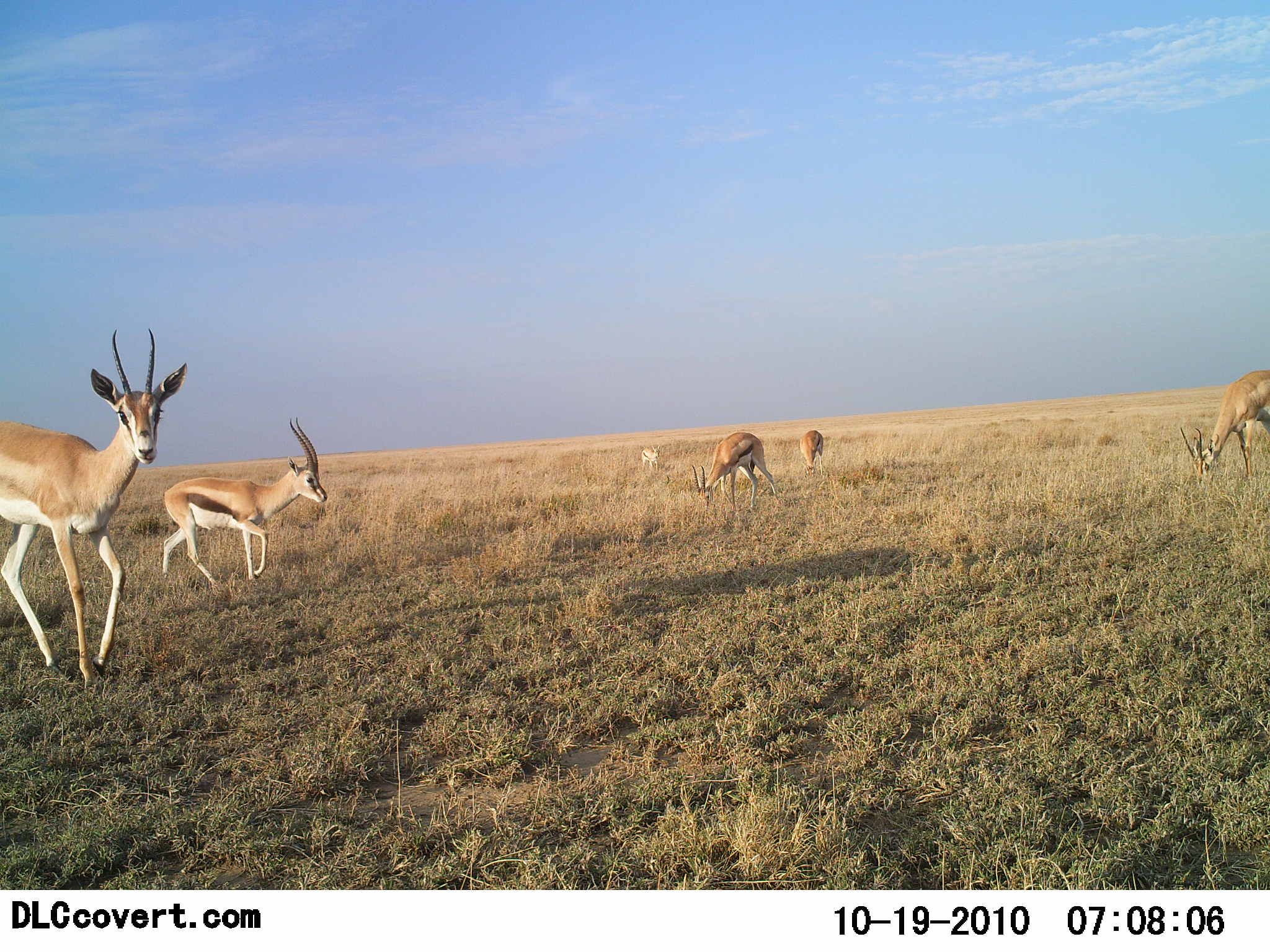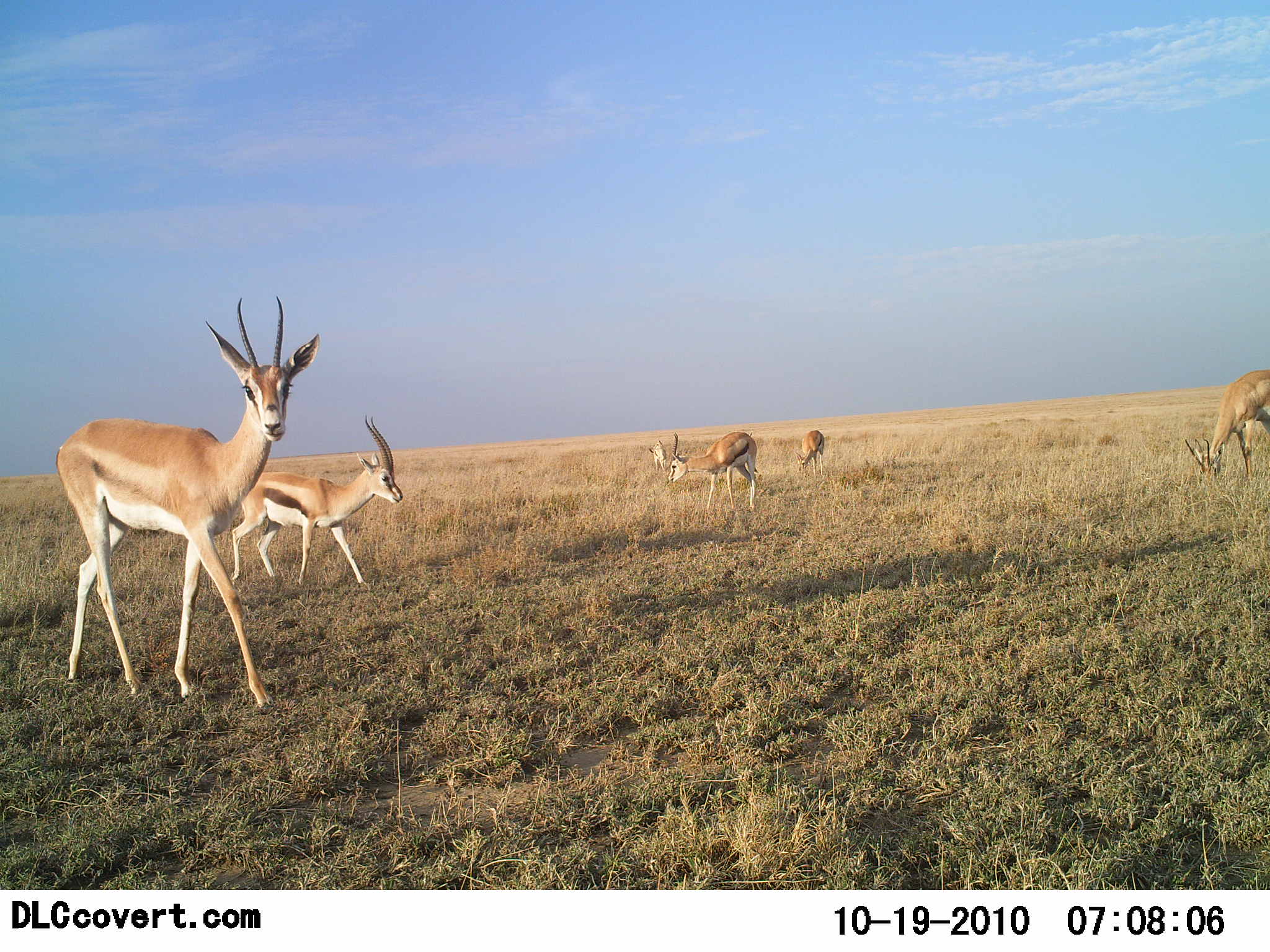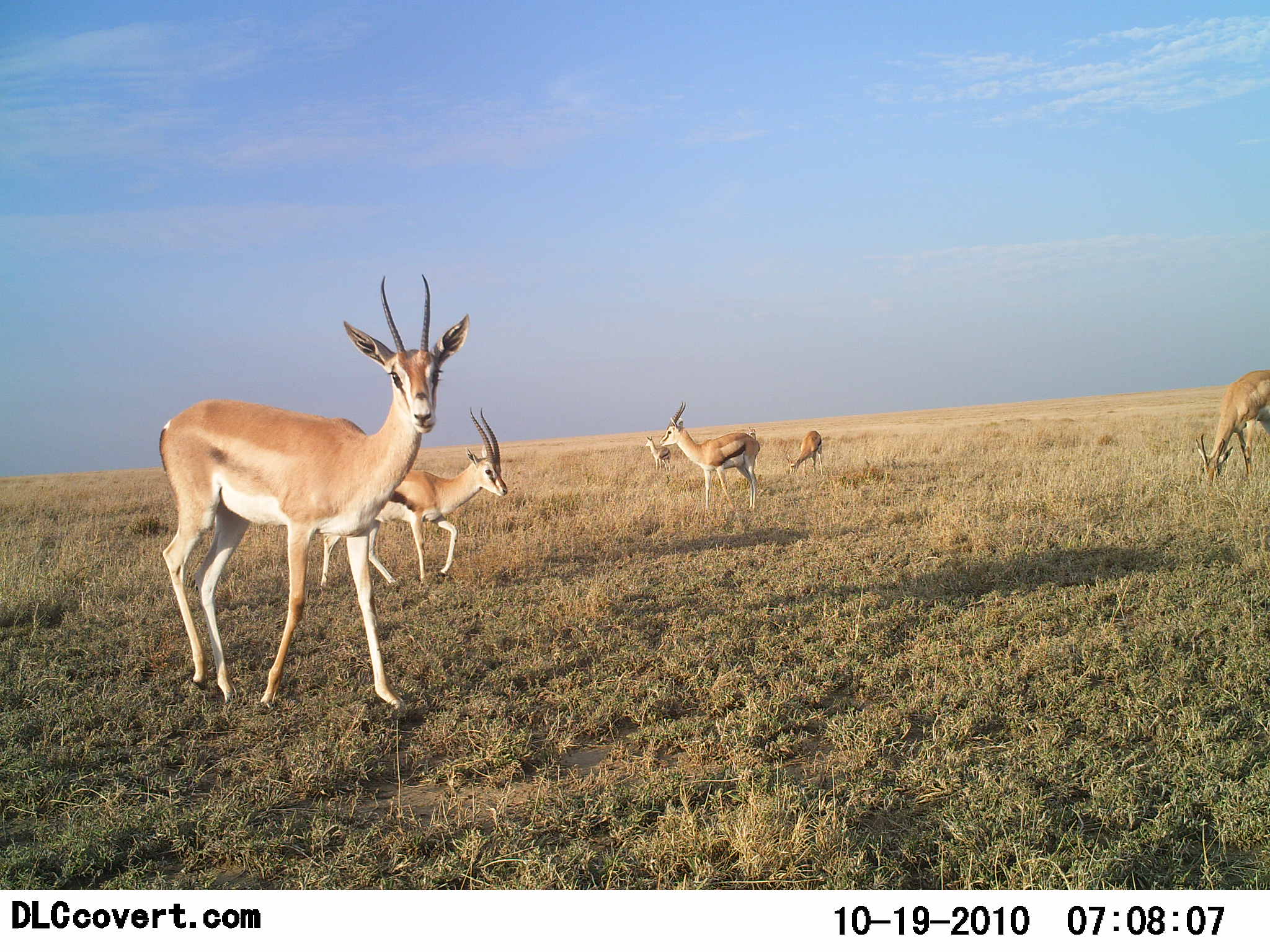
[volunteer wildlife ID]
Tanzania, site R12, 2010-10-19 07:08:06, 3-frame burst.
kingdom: Animalia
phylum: Chordata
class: Mammalia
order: Artiodactyla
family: Bovidae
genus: Nanger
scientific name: Nanger granti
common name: grant's gazelle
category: gazellegrants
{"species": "gazellegrants (grant's gazelle) (Nanger granti)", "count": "4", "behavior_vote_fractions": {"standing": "40%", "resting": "0%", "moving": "90%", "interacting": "0%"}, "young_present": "5%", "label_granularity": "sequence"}